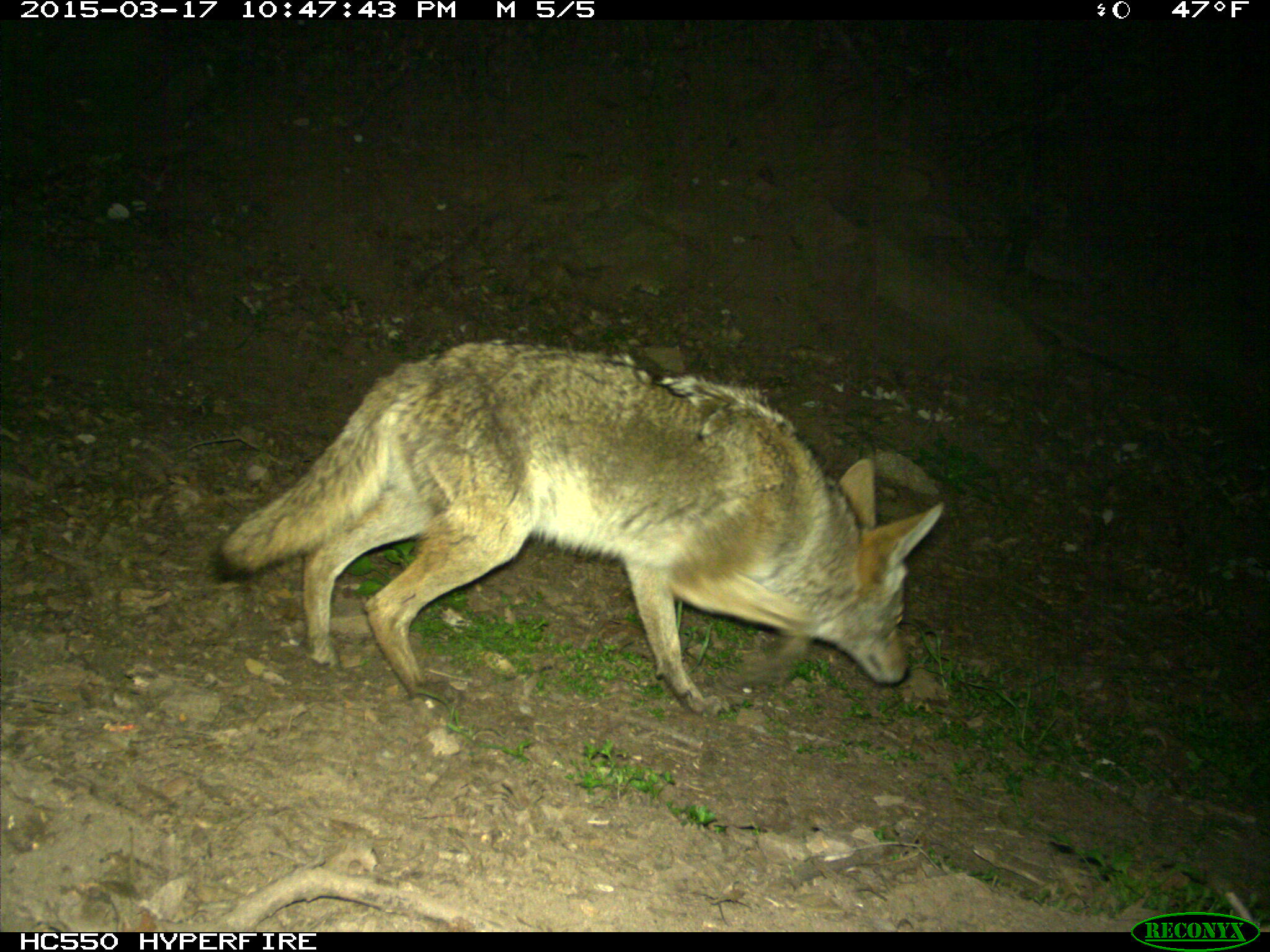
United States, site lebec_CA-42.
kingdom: Animalia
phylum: Chordata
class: Mammalia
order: Carnivora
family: Canidae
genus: Canis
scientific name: Canis latrans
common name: coyote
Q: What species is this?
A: Canis latrans (coyote).